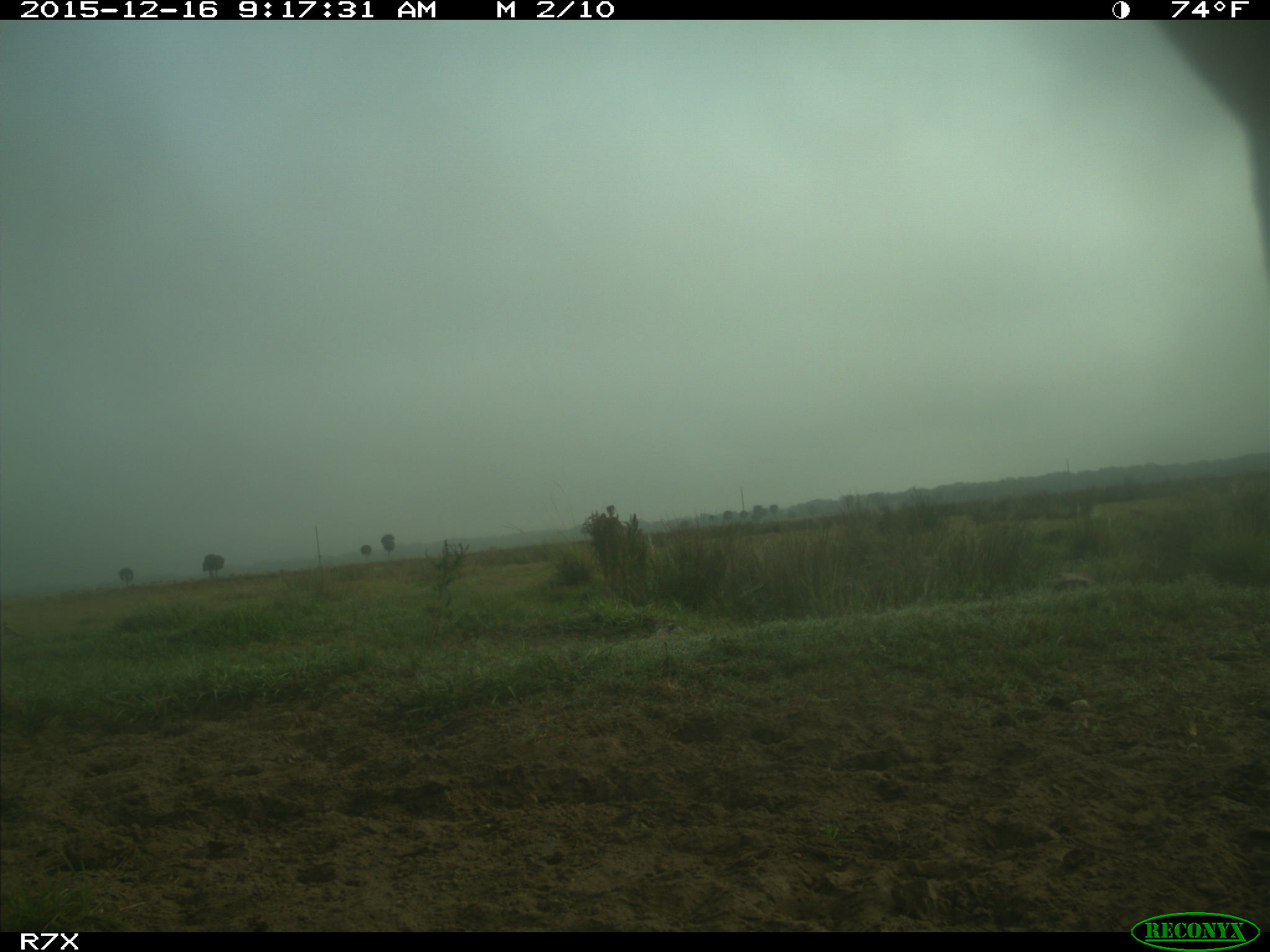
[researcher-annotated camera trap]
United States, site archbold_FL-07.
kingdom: Animalia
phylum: Chordata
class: Mammalia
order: Artiodactyla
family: Bovidae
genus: Bos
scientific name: Bos taurus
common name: domestic cow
Bos taurus (domestic cow).